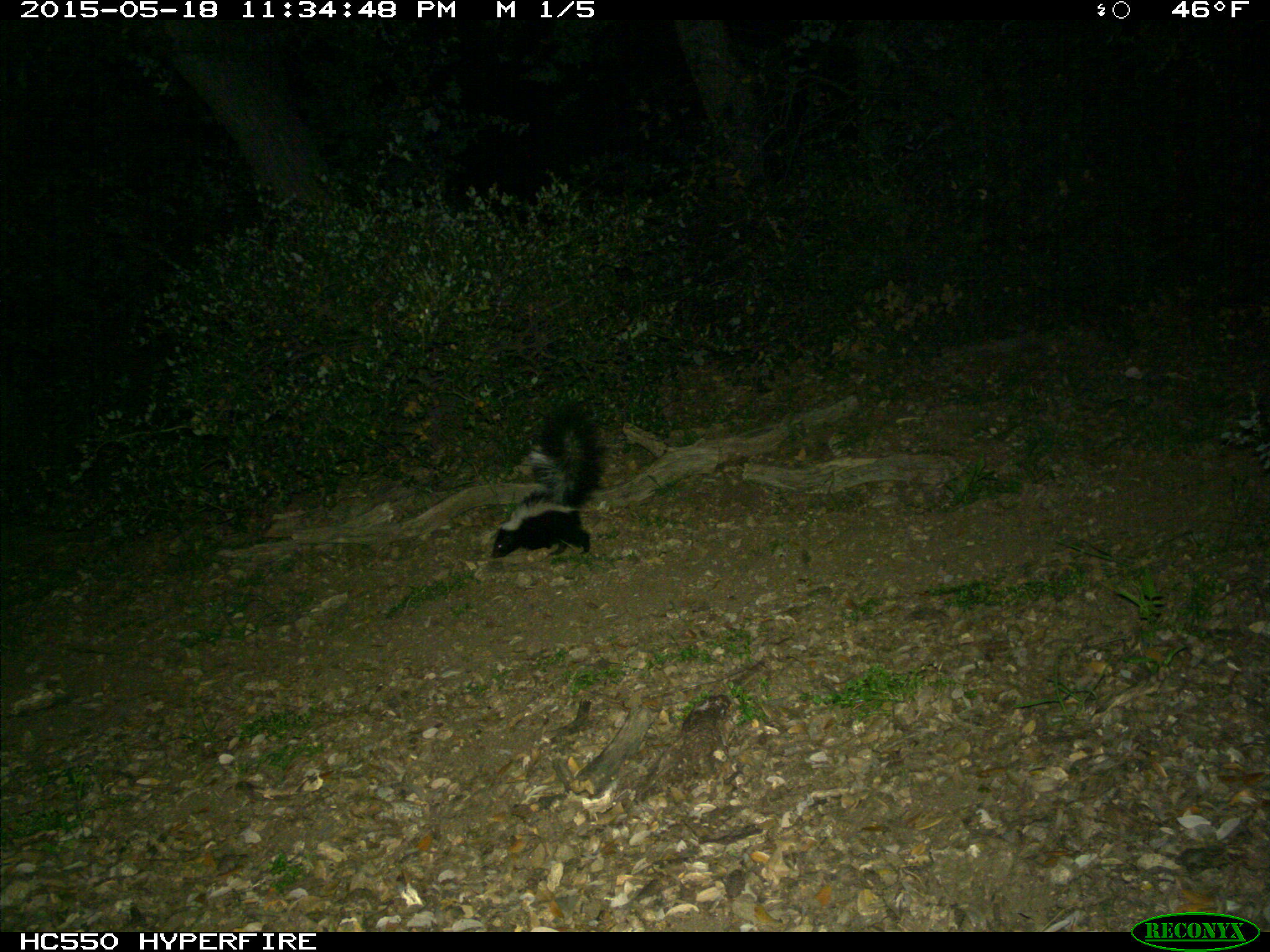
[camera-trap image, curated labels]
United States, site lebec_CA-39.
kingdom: Animalia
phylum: Chordata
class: Mammalia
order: Carnivora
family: Mephitidae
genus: Mephitis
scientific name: Mephitis mephitis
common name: striped skunk